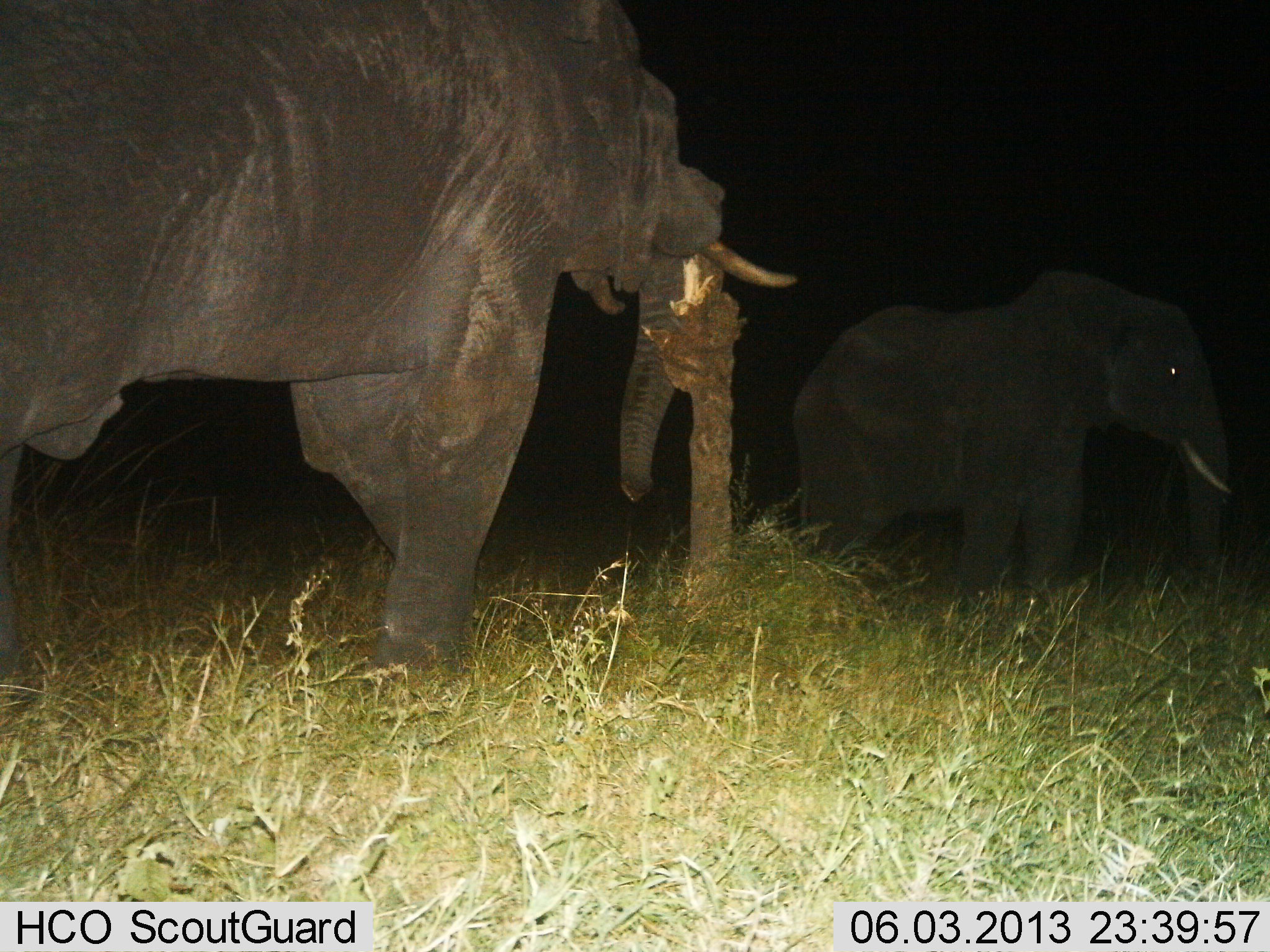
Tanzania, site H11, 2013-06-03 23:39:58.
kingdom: Animalia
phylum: Chordata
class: Mammalia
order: Proboscidea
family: Elephantidae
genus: Loxodonta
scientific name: Loxodonta africana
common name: african bush elephant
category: elephant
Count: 2.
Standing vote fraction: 60%.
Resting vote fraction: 0%.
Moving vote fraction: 50%.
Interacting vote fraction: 10%.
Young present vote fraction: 0%.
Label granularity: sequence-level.